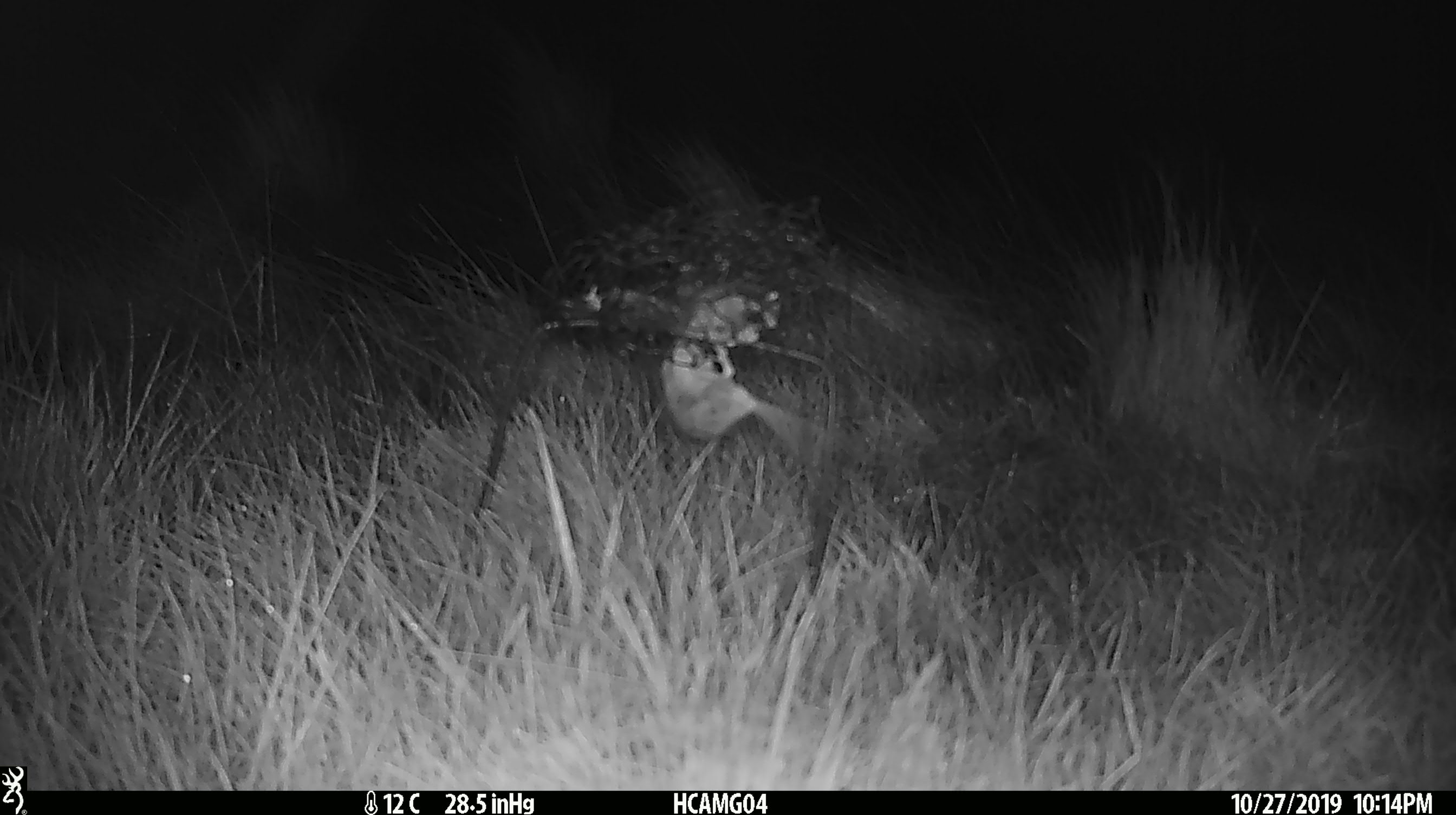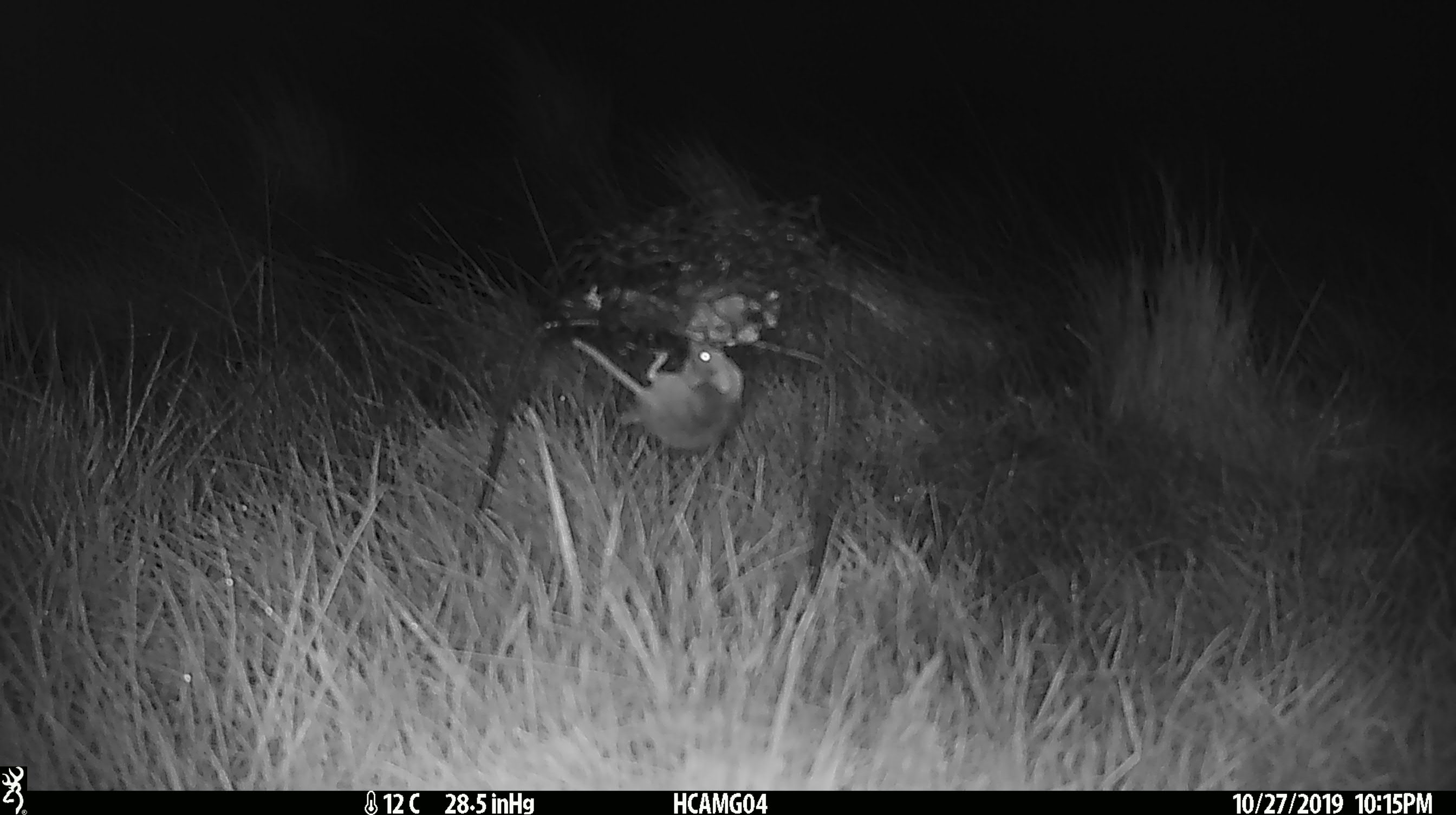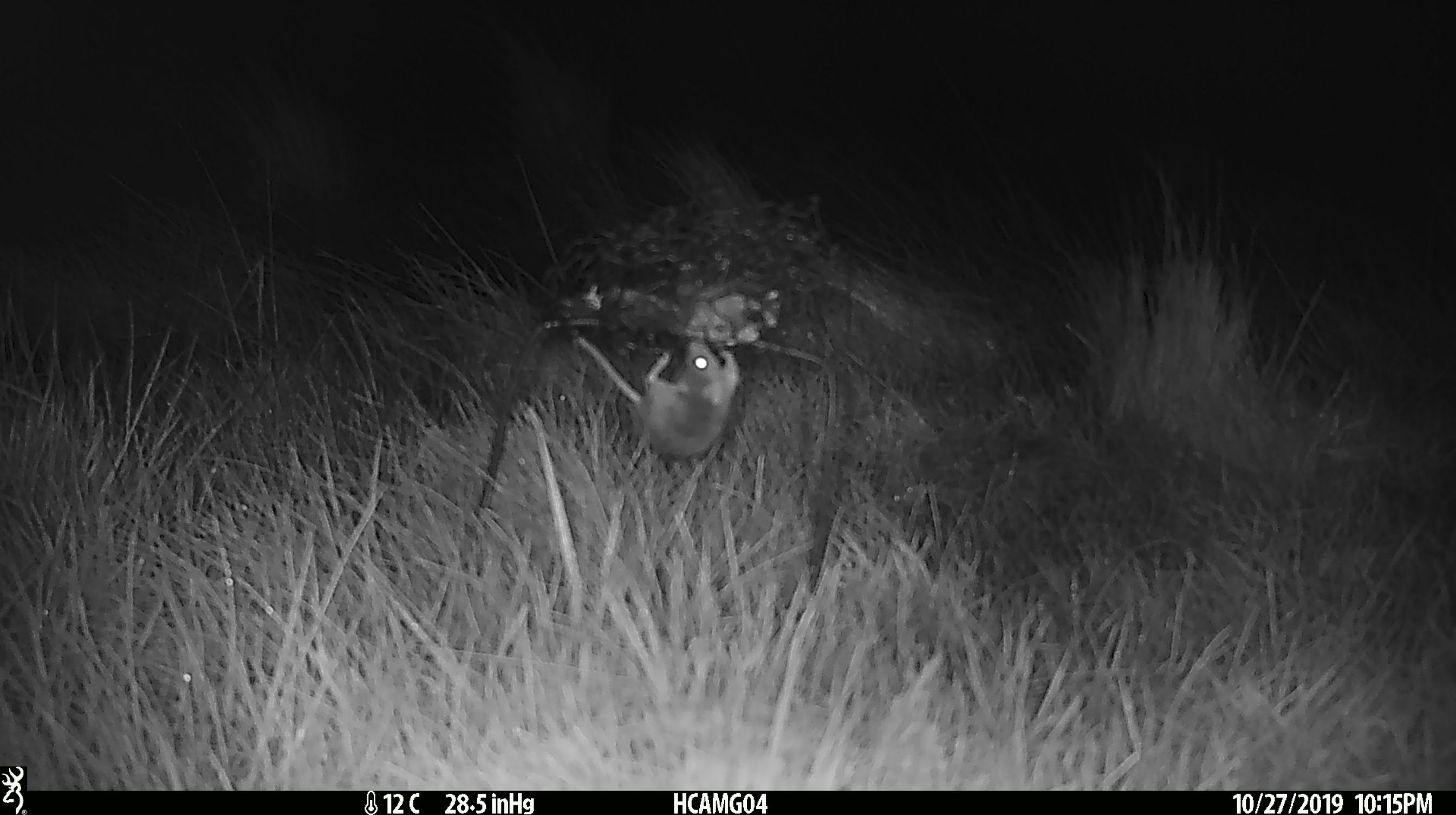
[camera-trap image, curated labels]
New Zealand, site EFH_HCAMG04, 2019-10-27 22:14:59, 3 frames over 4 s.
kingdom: Animalia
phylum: Chordata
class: Mammalia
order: Rodentia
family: Muridae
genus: Mus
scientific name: Mus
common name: mouse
Mouse (Mus).